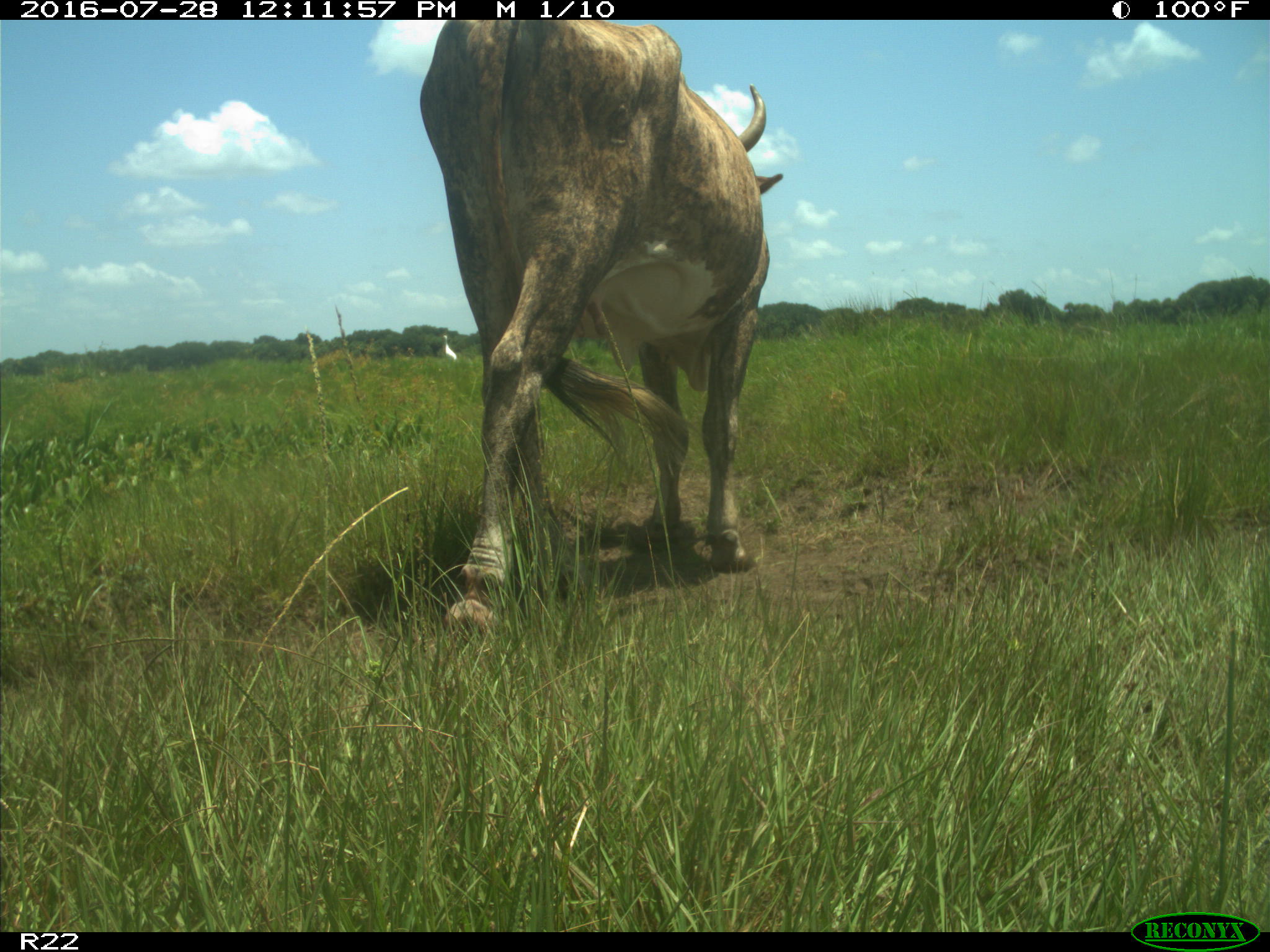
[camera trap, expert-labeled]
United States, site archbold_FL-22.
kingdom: Animalia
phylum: Chordata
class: Mammalia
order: Artiodactyla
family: Bovidae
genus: Bos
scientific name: Bos taurus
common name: domestic cow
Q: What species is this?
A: Bos taurus (domestic cow).